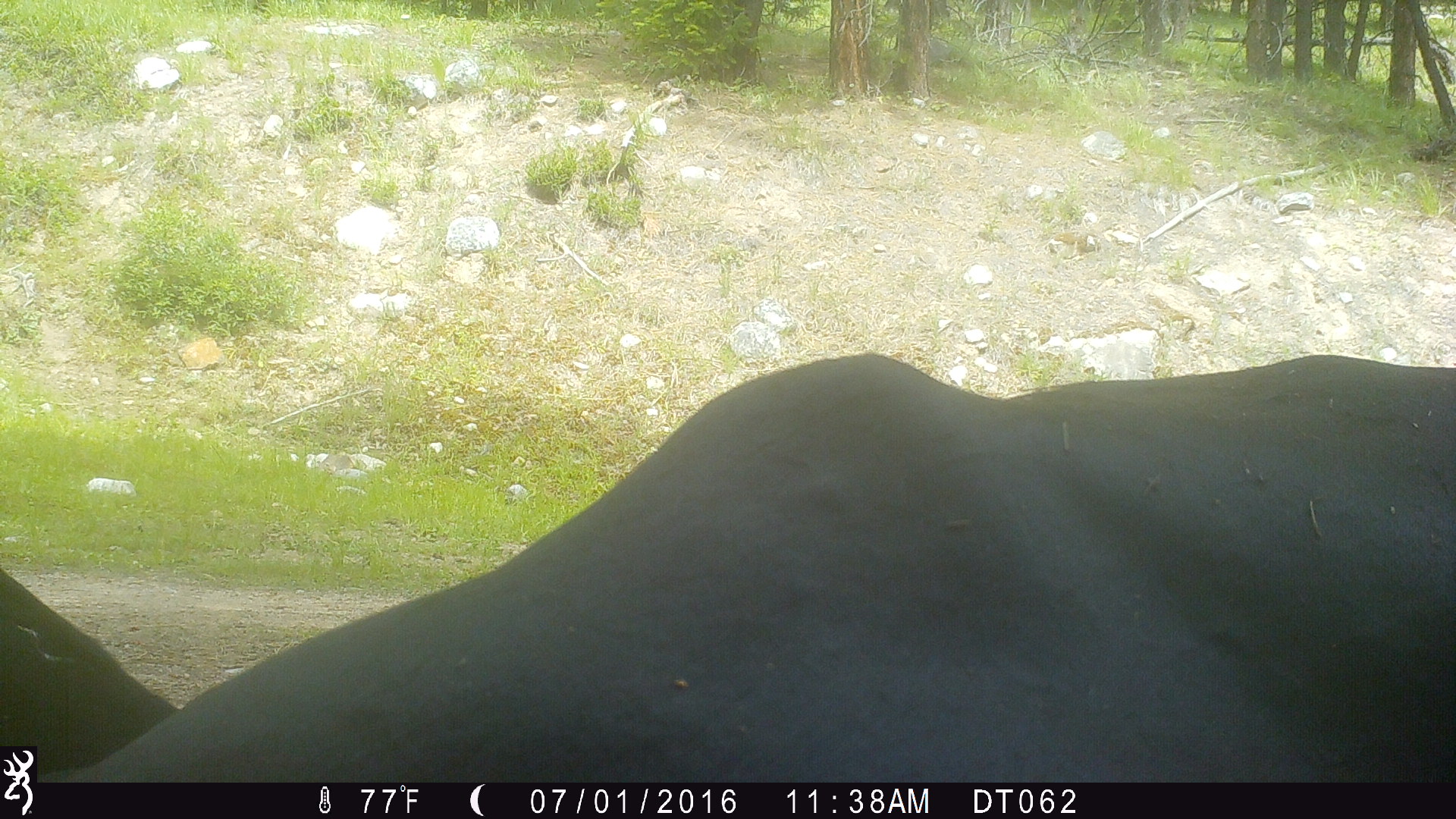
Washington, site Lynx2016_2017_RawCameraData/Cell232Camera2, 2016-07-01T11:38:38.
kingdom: Animalia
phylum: Chordata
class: Mammalia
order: Artiodactyla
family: Bovidae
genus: Bos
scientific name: Bos taurus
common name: domestic cattle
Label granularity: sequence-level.